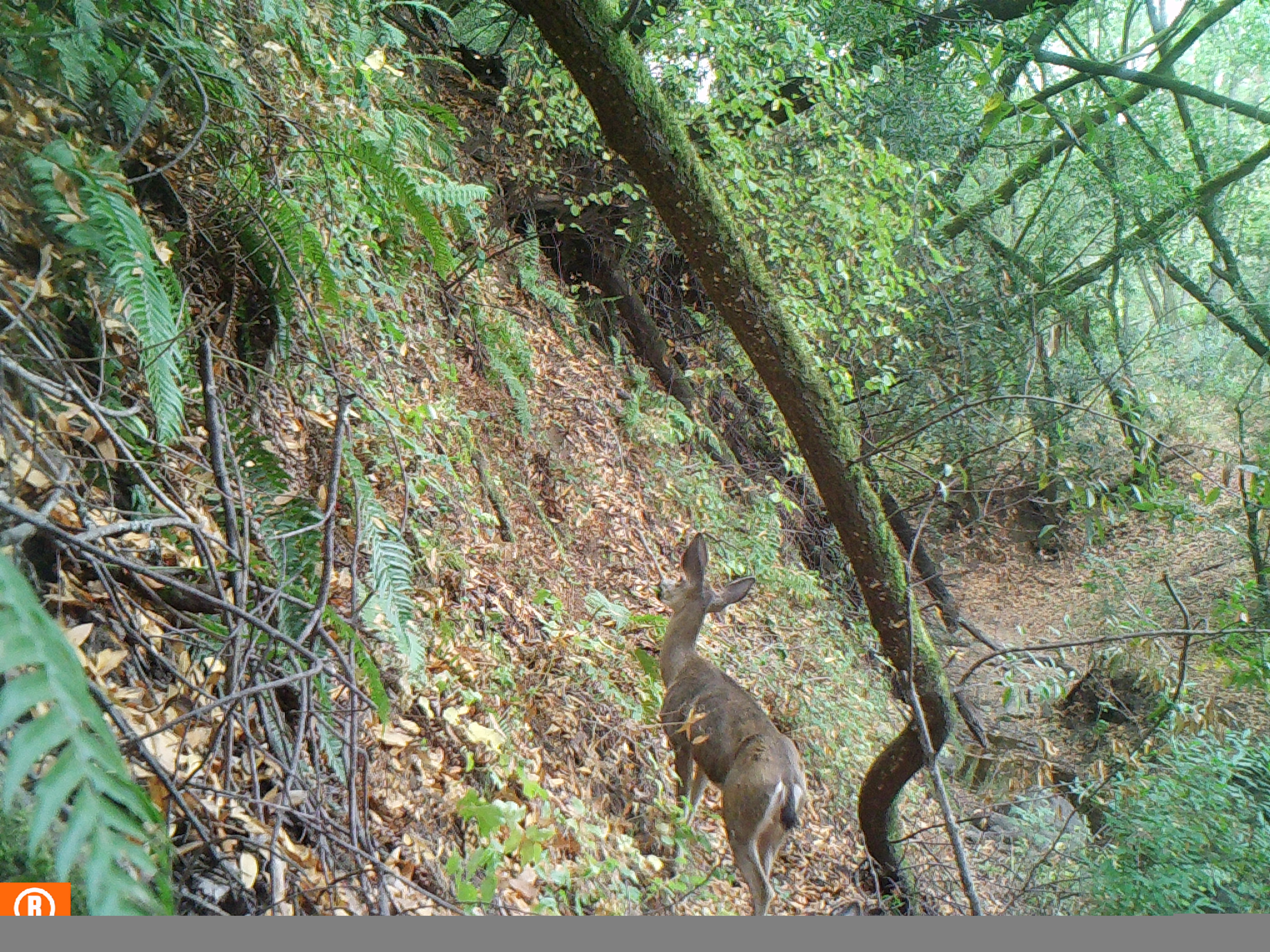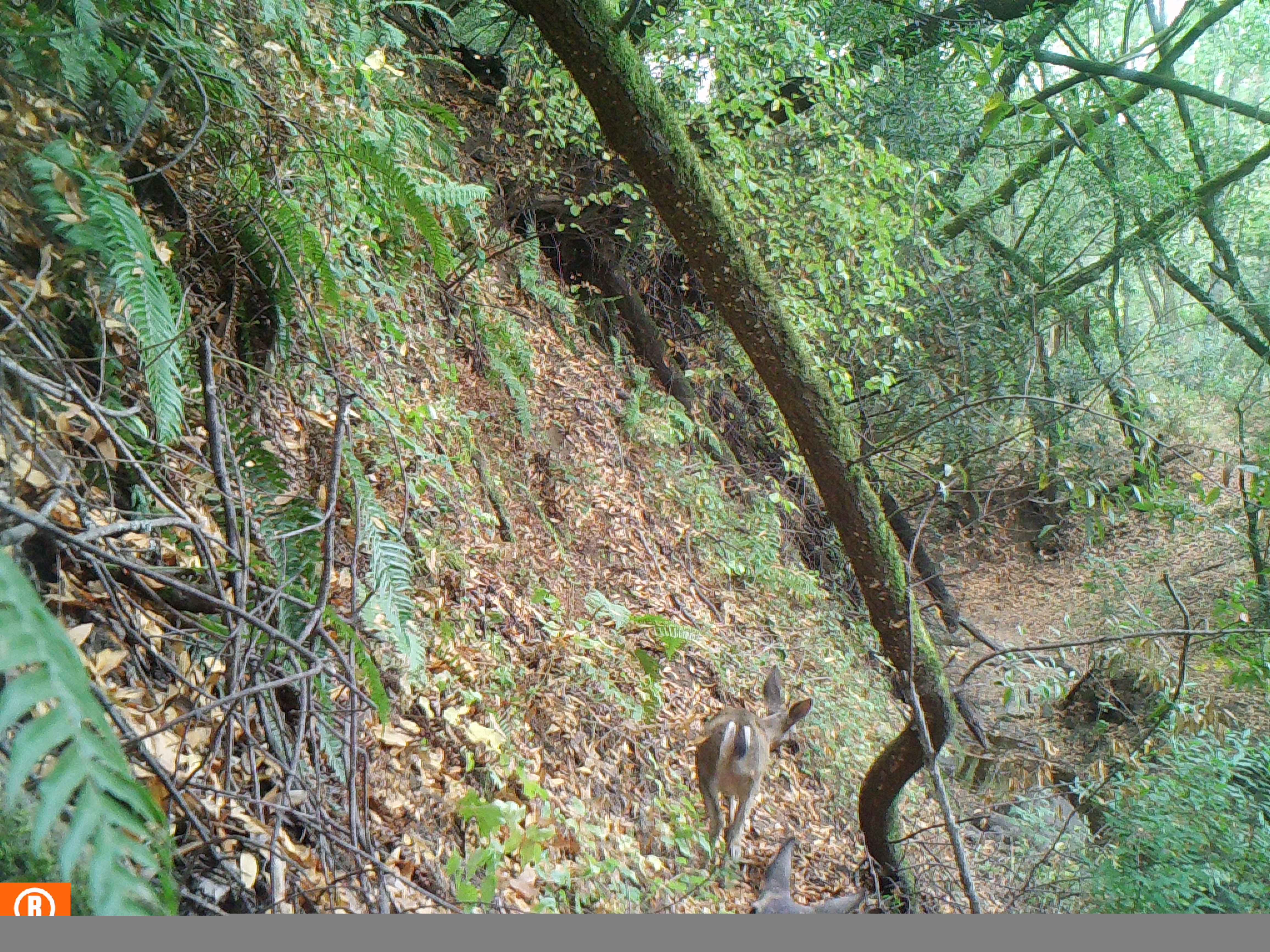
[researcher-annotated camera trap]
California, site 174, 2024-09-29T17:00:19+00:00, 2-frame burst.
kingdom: Animalia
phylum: Chordata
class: Mammalia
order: Artiodactyla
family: Cervidae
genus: Odocoileus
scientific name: Odocoileus hemionus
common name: mule deer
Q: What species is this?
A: Mule deer (Odocoileus hemionus).